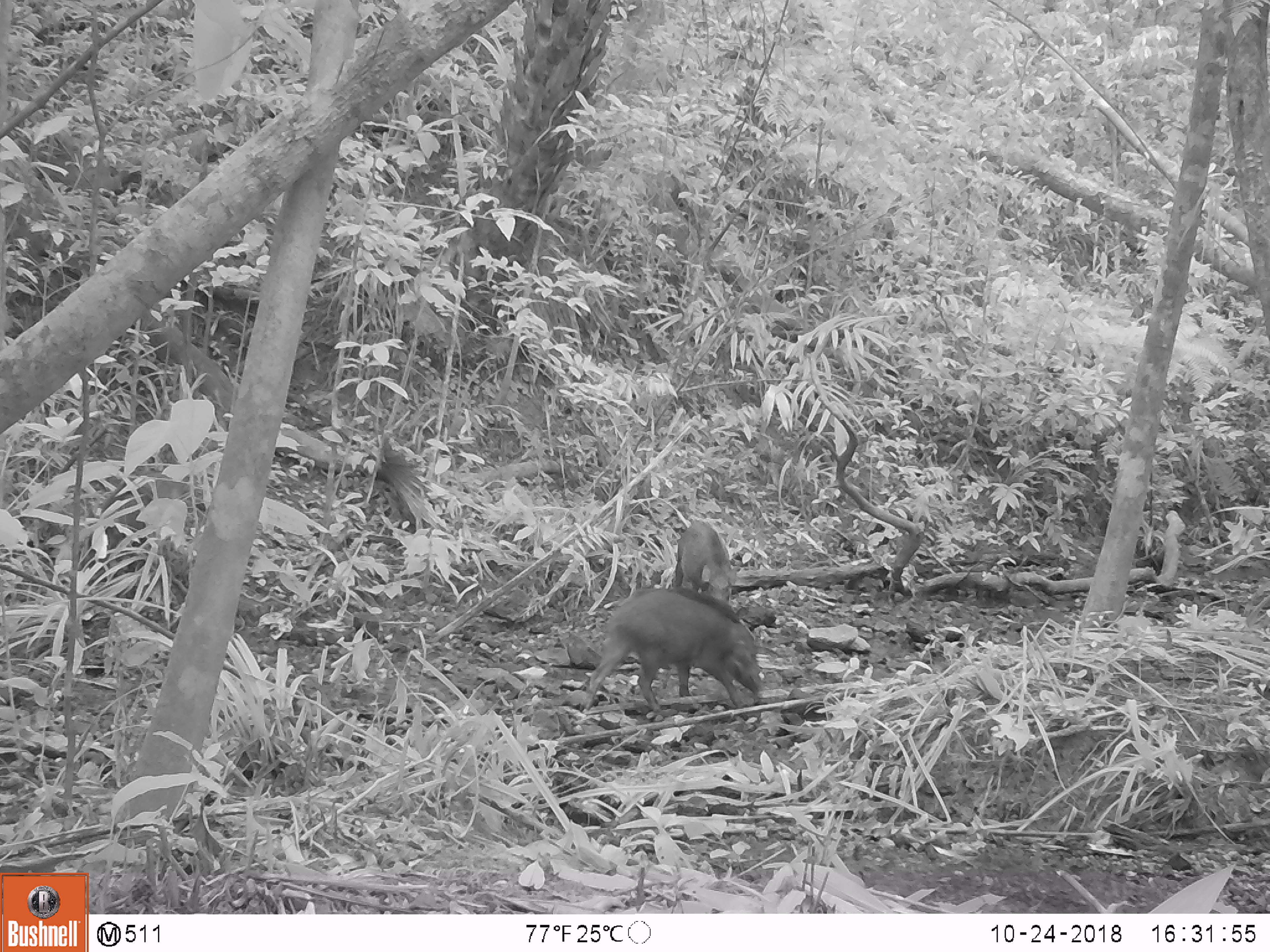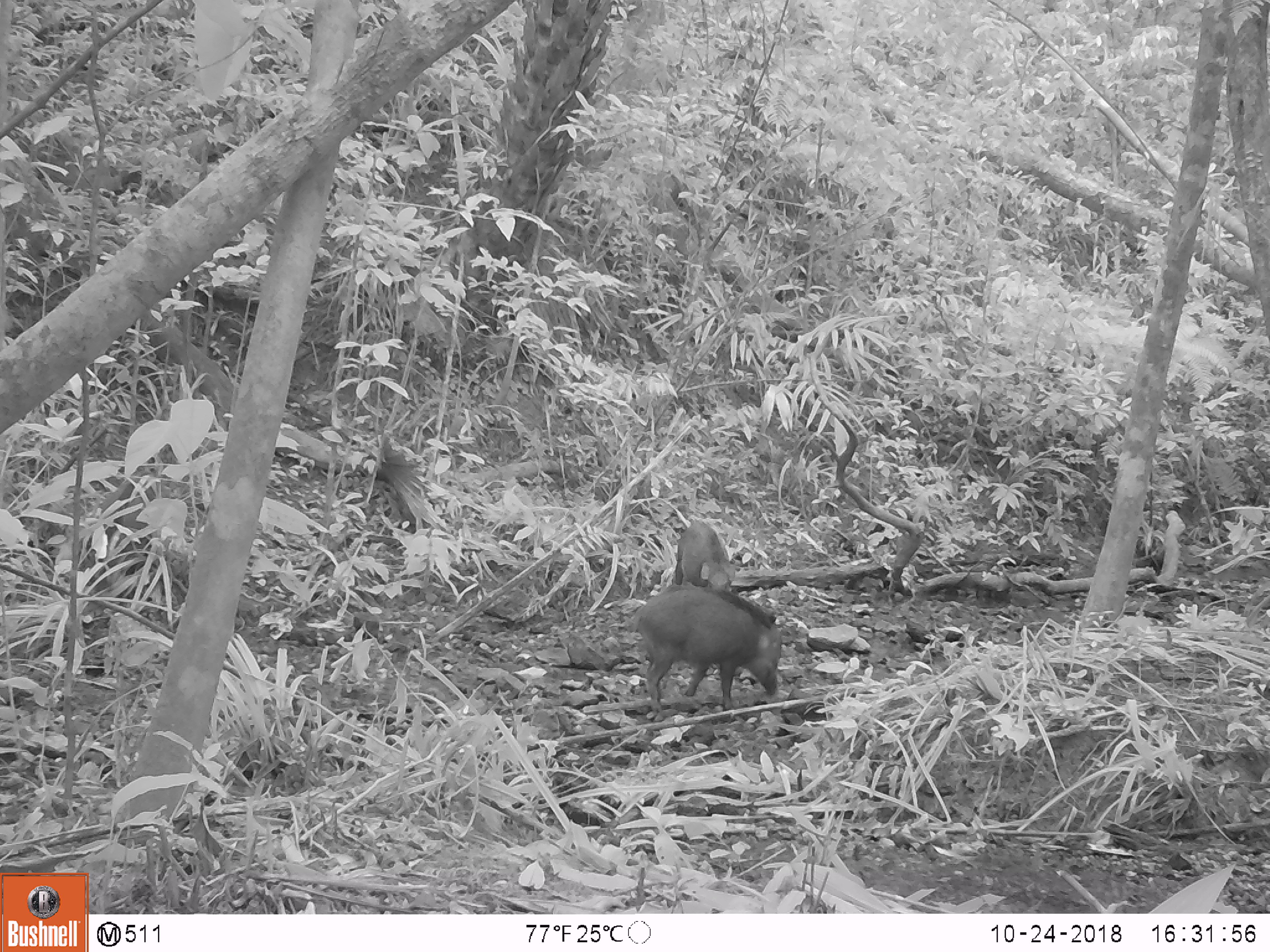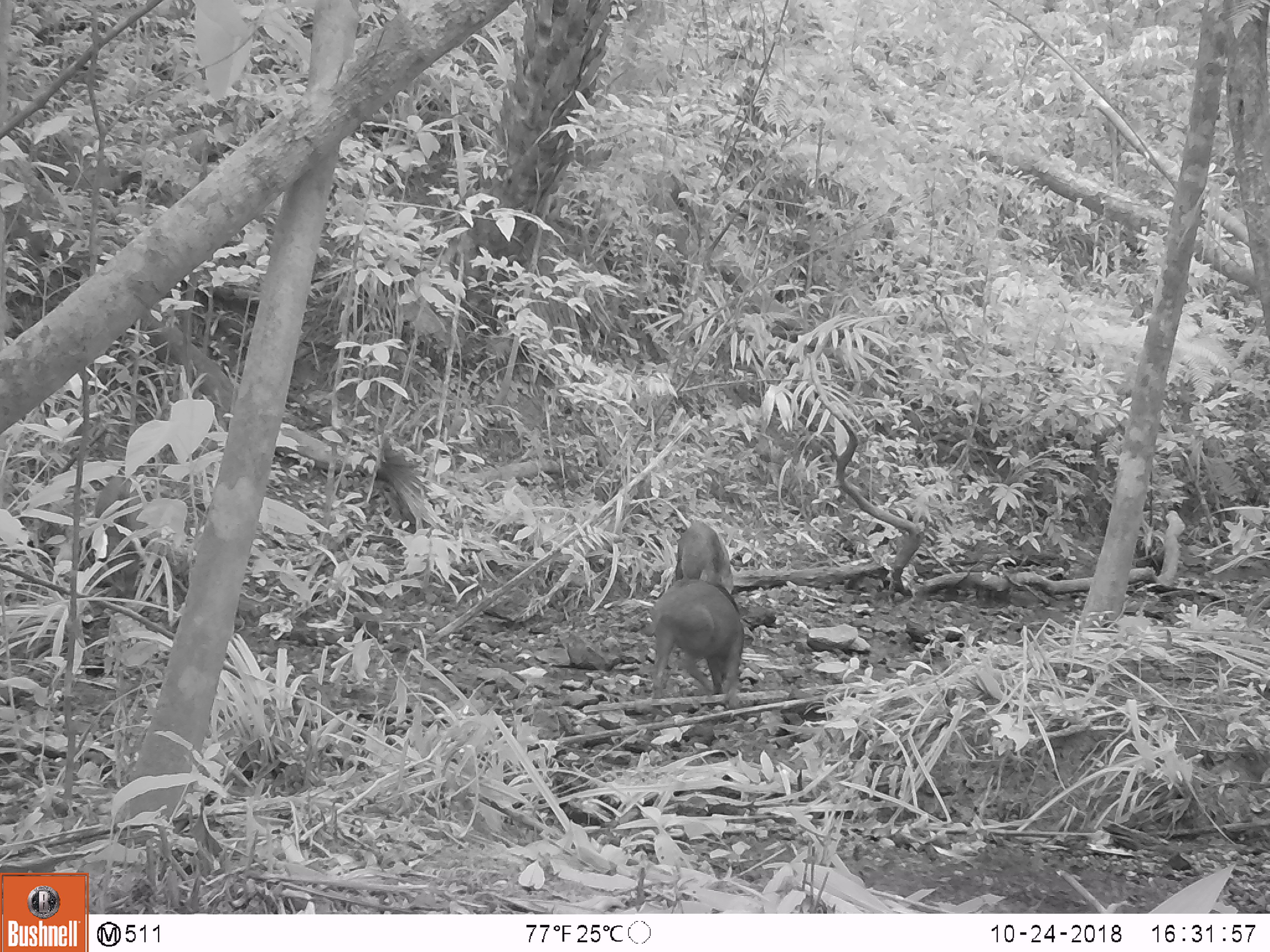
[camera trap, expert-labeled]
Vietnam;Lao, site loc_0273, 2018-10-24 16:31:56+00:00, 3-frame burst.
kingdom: Animalia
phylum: Chordata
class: Mammalia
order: Artiodactyla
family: Suidae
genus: Sus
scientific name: Sus scrofa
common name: eurasian wild pig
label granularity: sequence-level